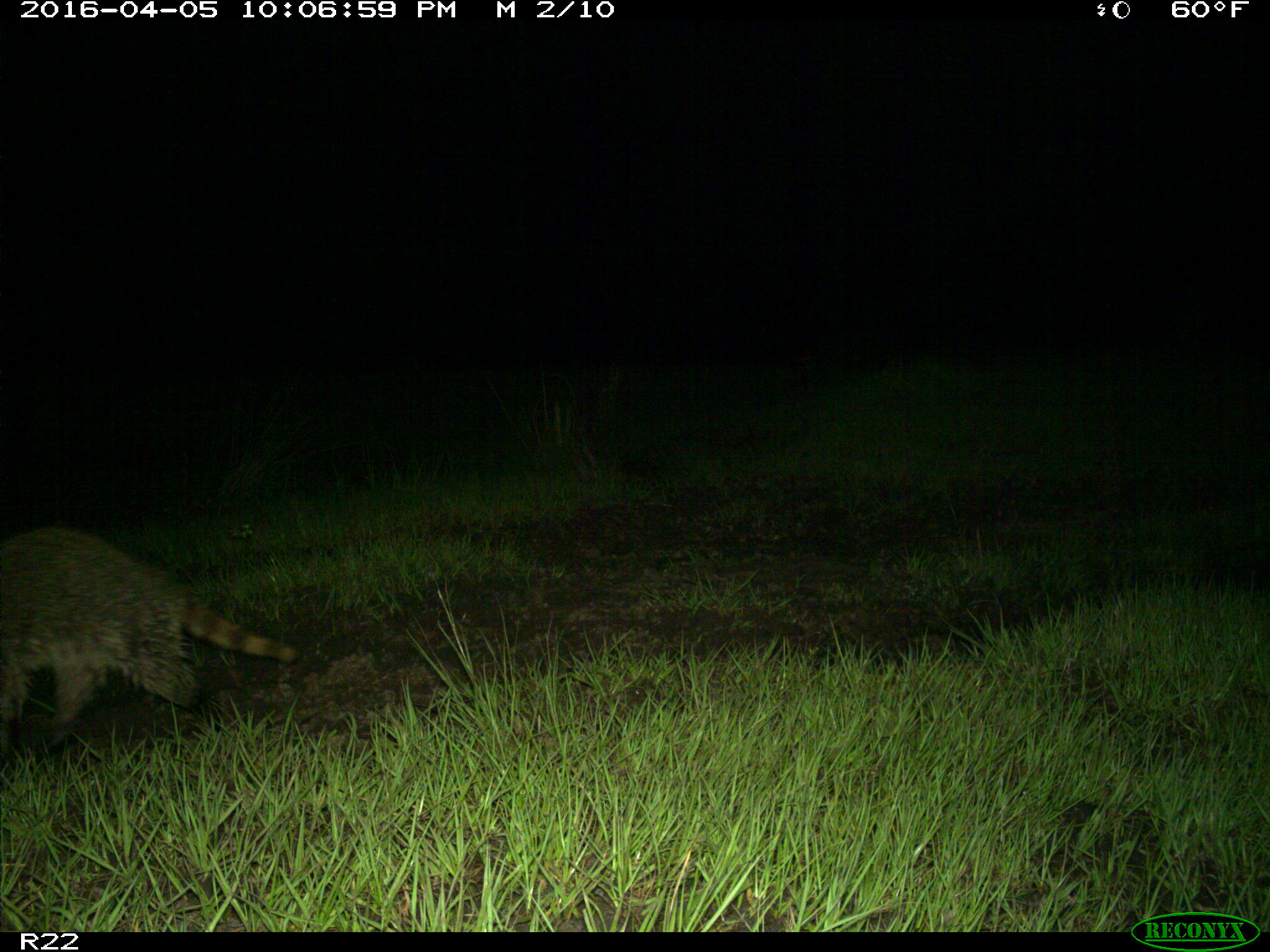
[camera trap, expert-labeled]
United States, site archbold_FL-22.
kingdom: Animalia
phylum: Chordata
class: Mammalia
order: Carnivora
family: Procyonidae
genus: Procyon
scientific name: Procyon lotor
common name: common raccoon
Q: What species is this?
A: Procyon lotor (common raccoon).